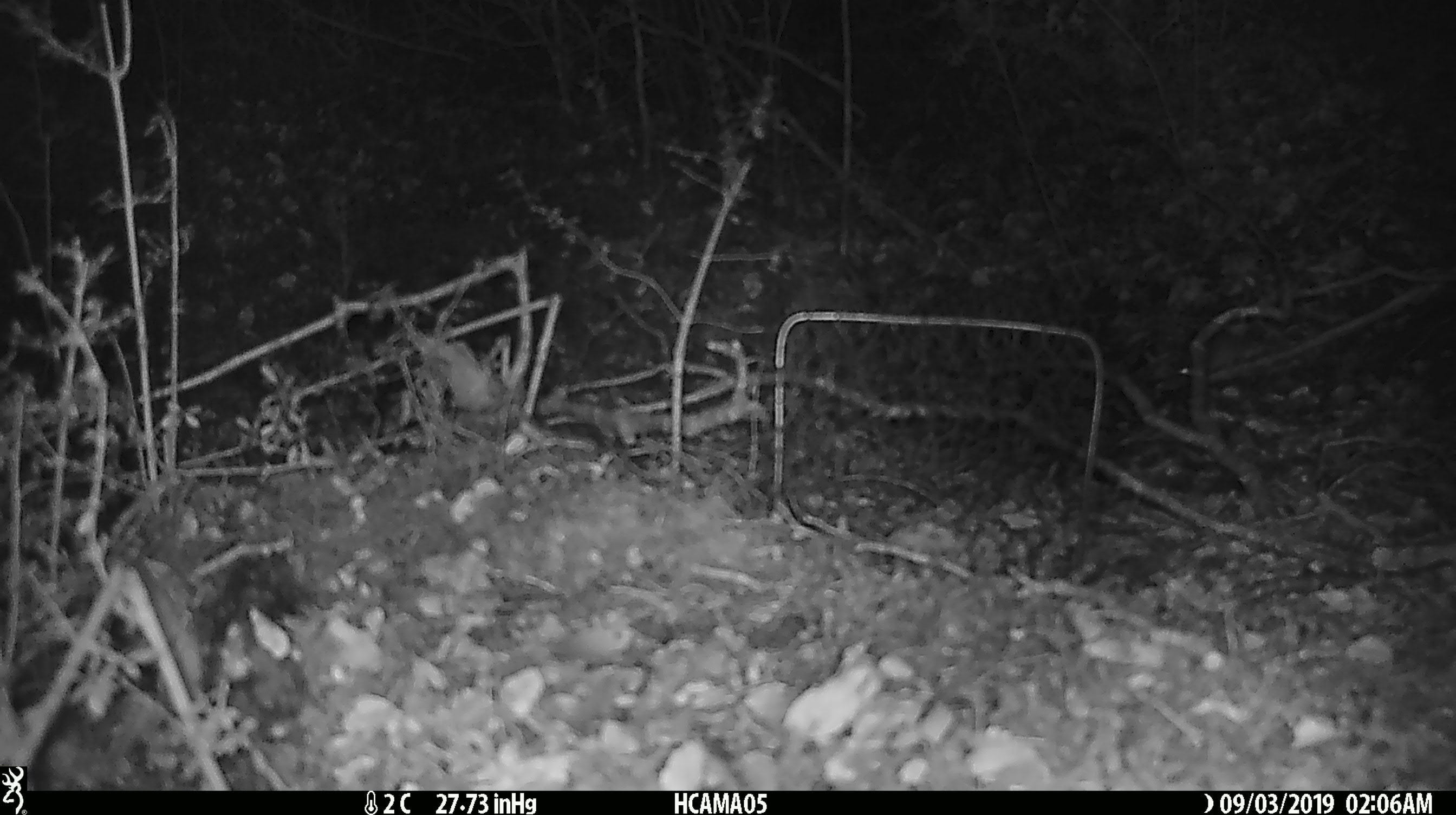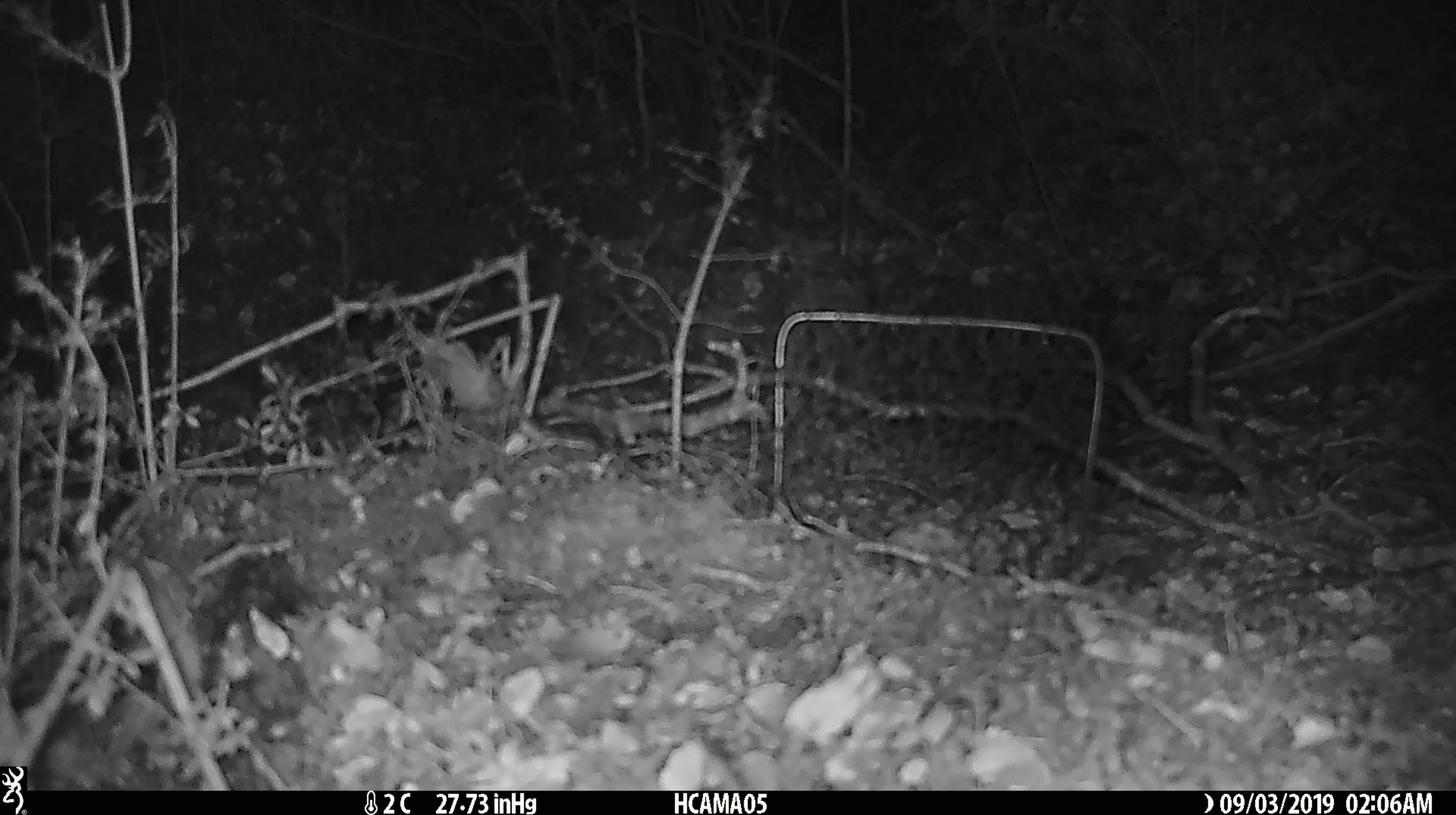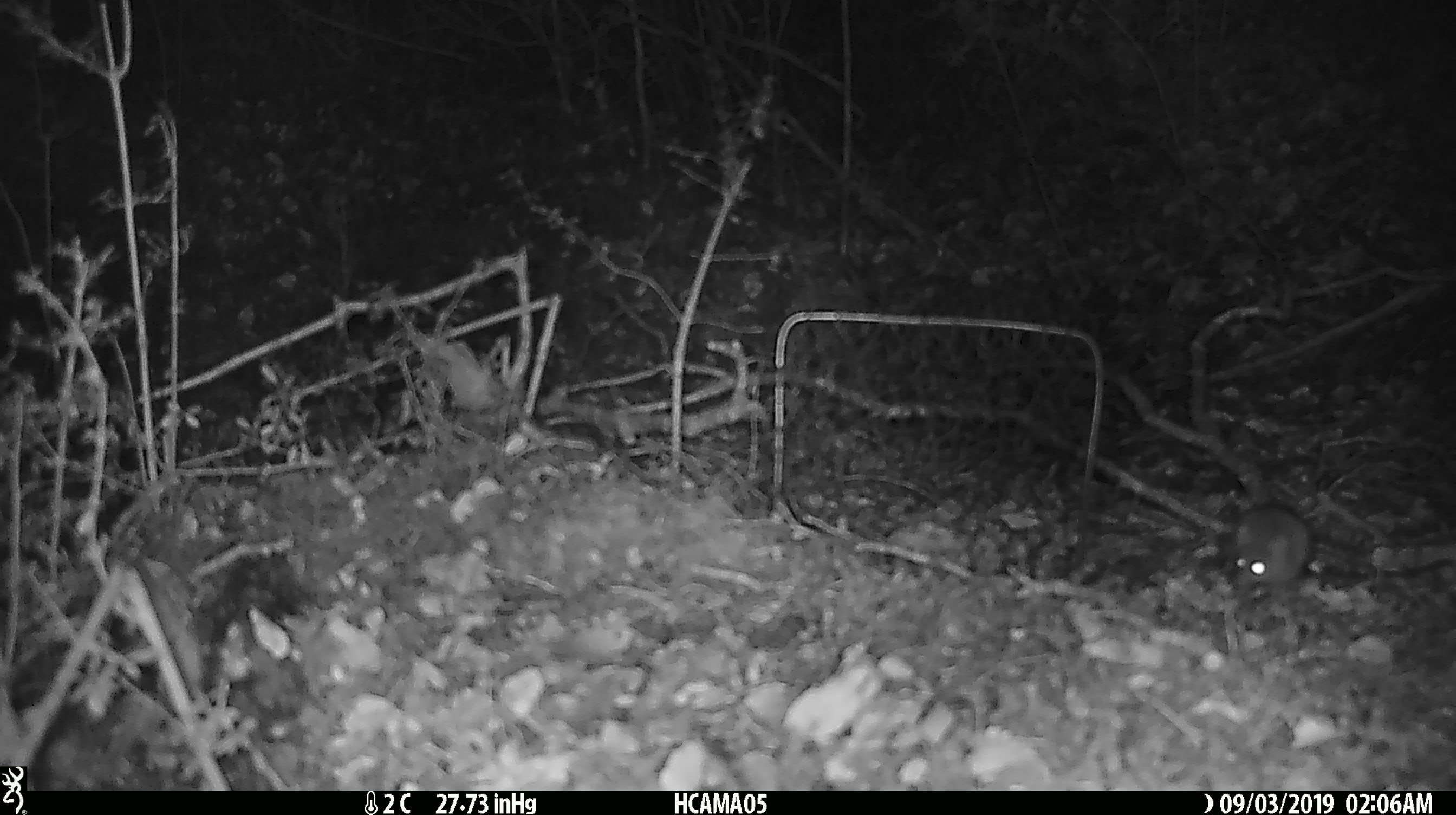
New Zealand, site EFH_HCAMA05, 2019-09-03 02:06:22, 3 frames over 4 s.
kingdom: Animalia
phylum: Chordata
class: Mammalia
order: Rodentia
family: Muridae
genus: Mus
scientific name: Mus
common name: mouse